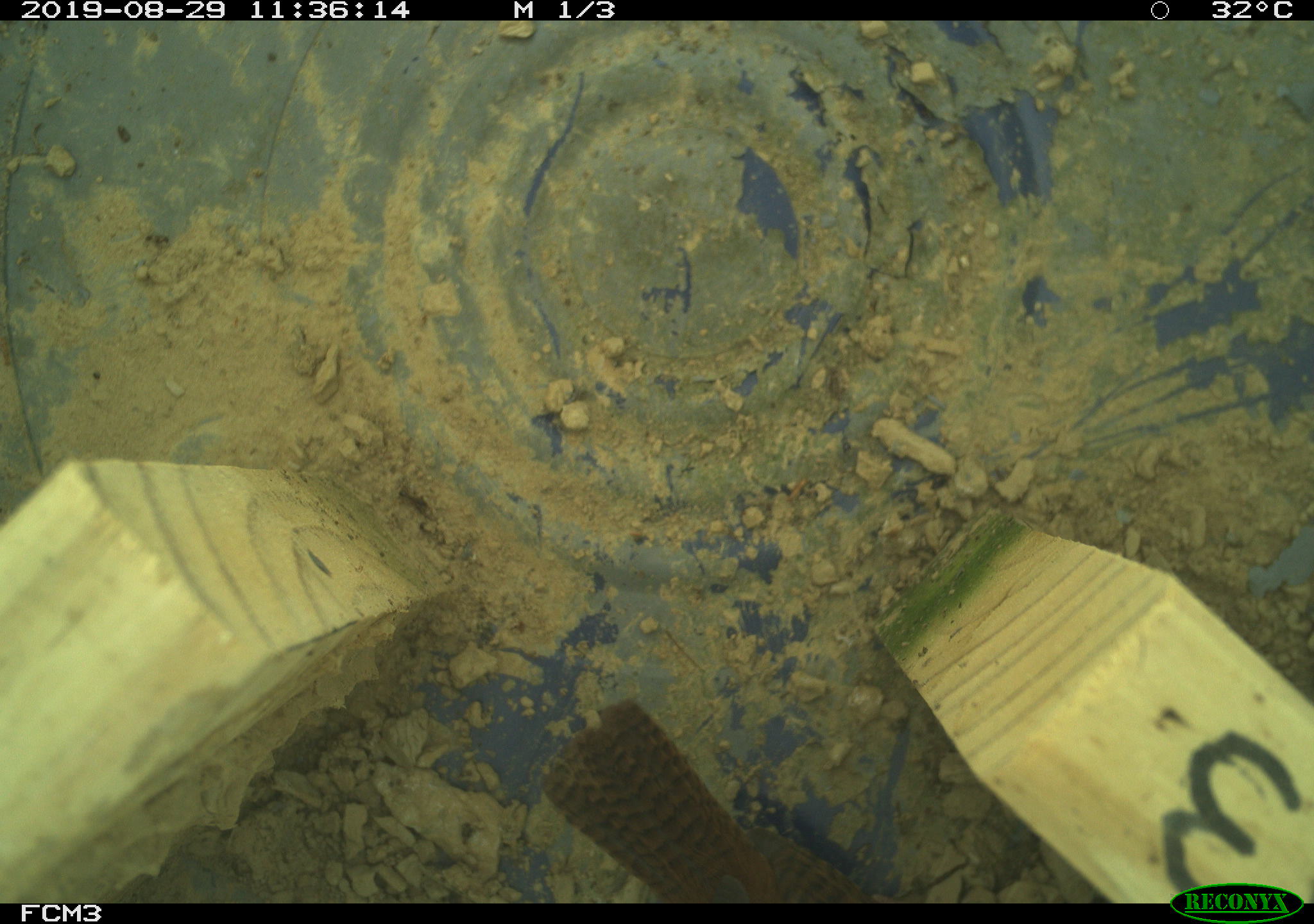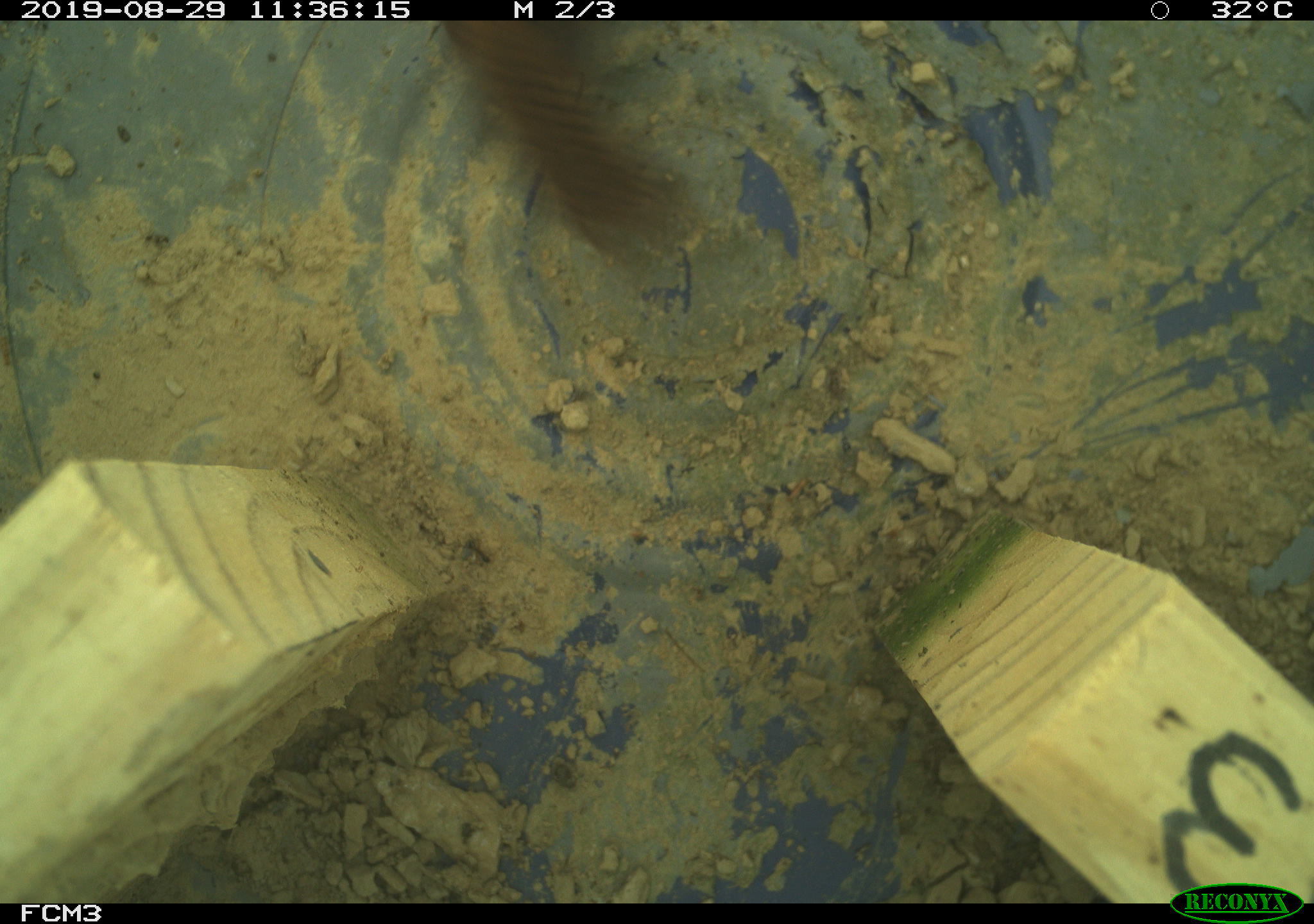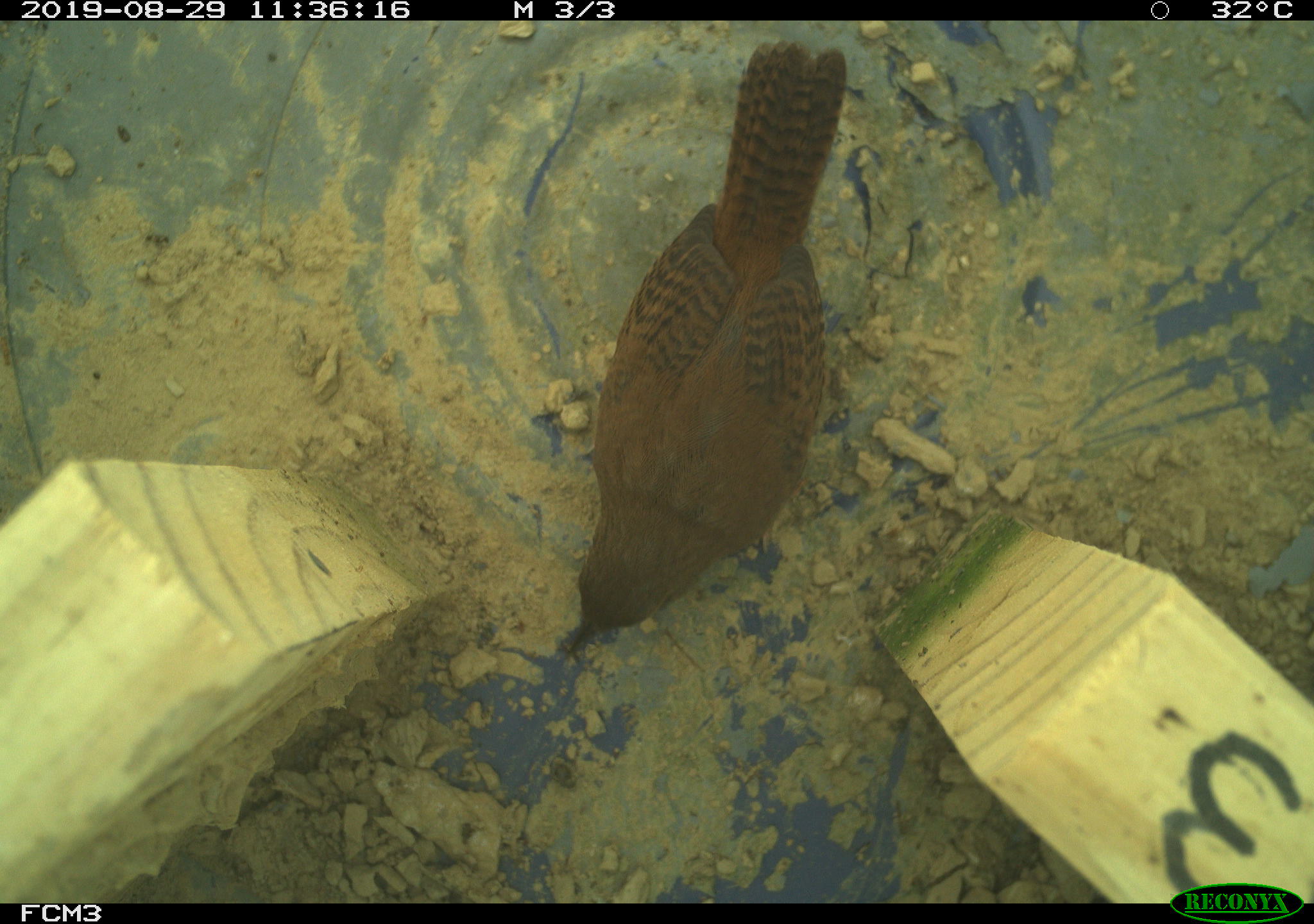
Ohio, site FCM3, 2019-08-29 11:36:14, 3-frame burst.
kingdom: Animalia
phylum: Chordata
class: Aves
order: Passeriformes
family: Troglodytidae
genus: Troglodytes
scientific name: Troglodytes aedon aedon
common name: northern house wren